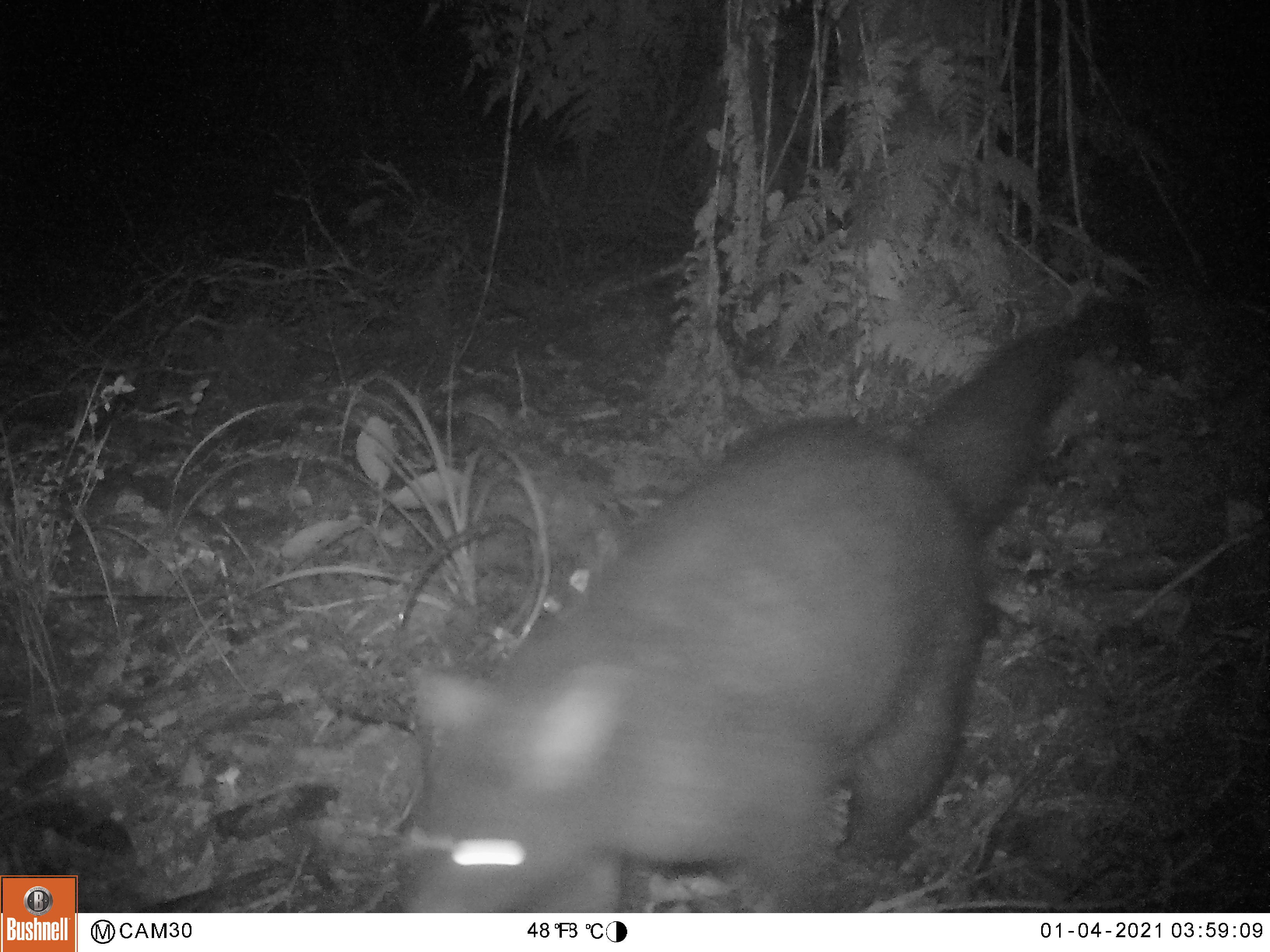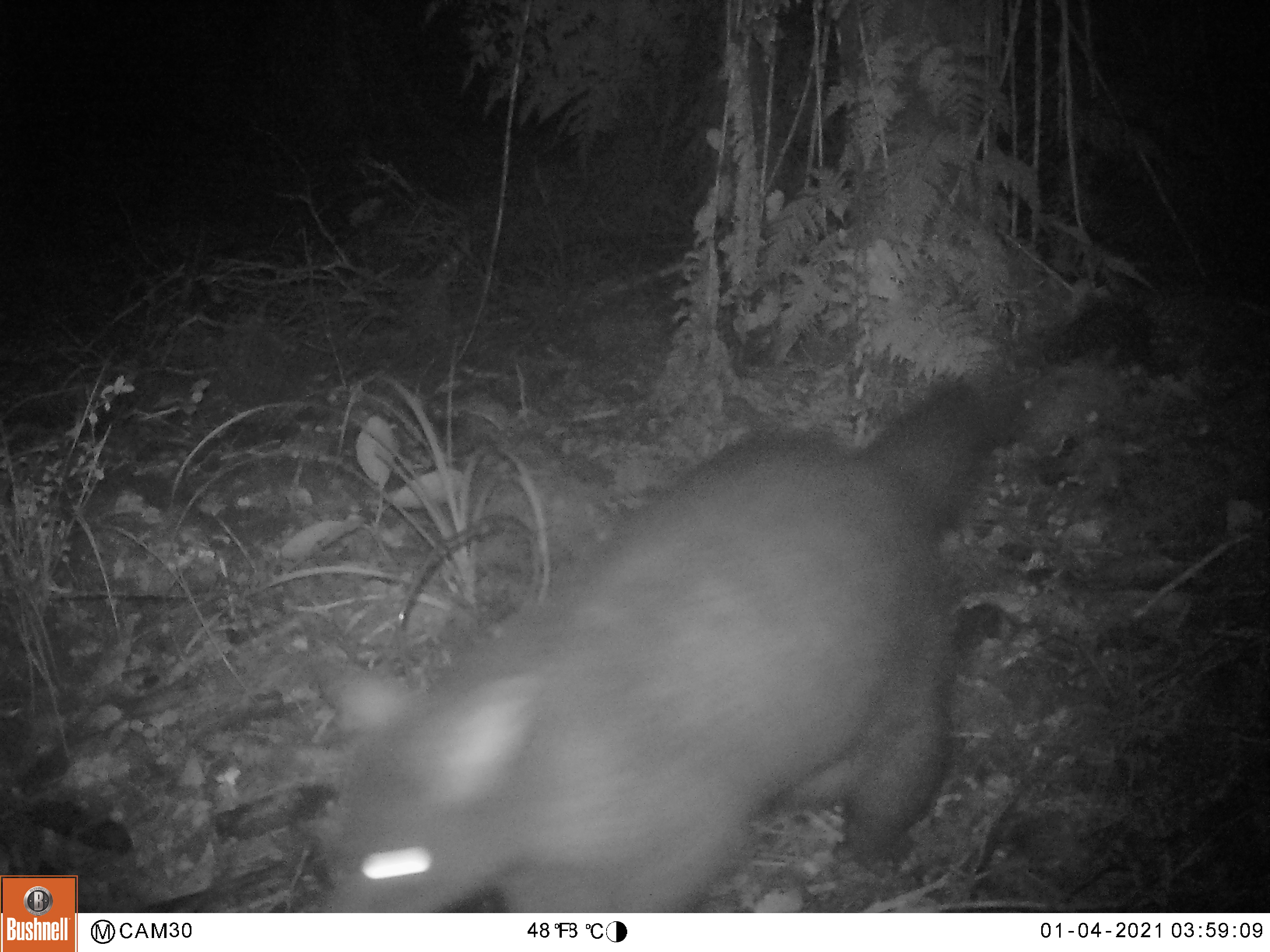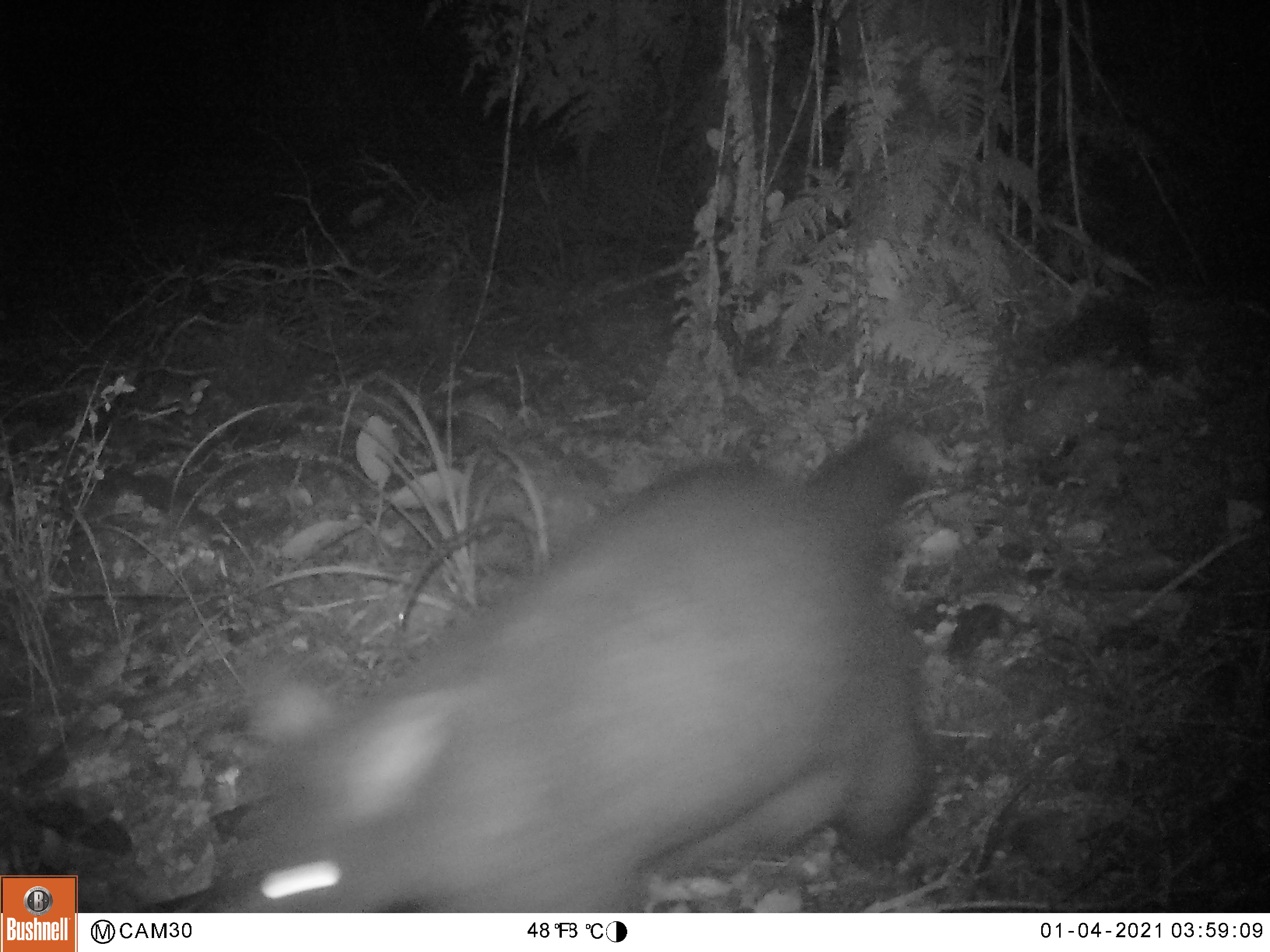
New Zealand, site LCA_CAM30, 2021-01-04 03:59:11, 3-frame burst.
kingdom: Animalia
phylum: Chordata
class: Mammalia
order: Diprotodontia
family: Phalangeridae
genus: Trichosurus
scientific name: Trichosurus vulpecula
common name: common brushtail possum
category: possum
Possum (common brushtail possum) (Trichosurus vulpecula).